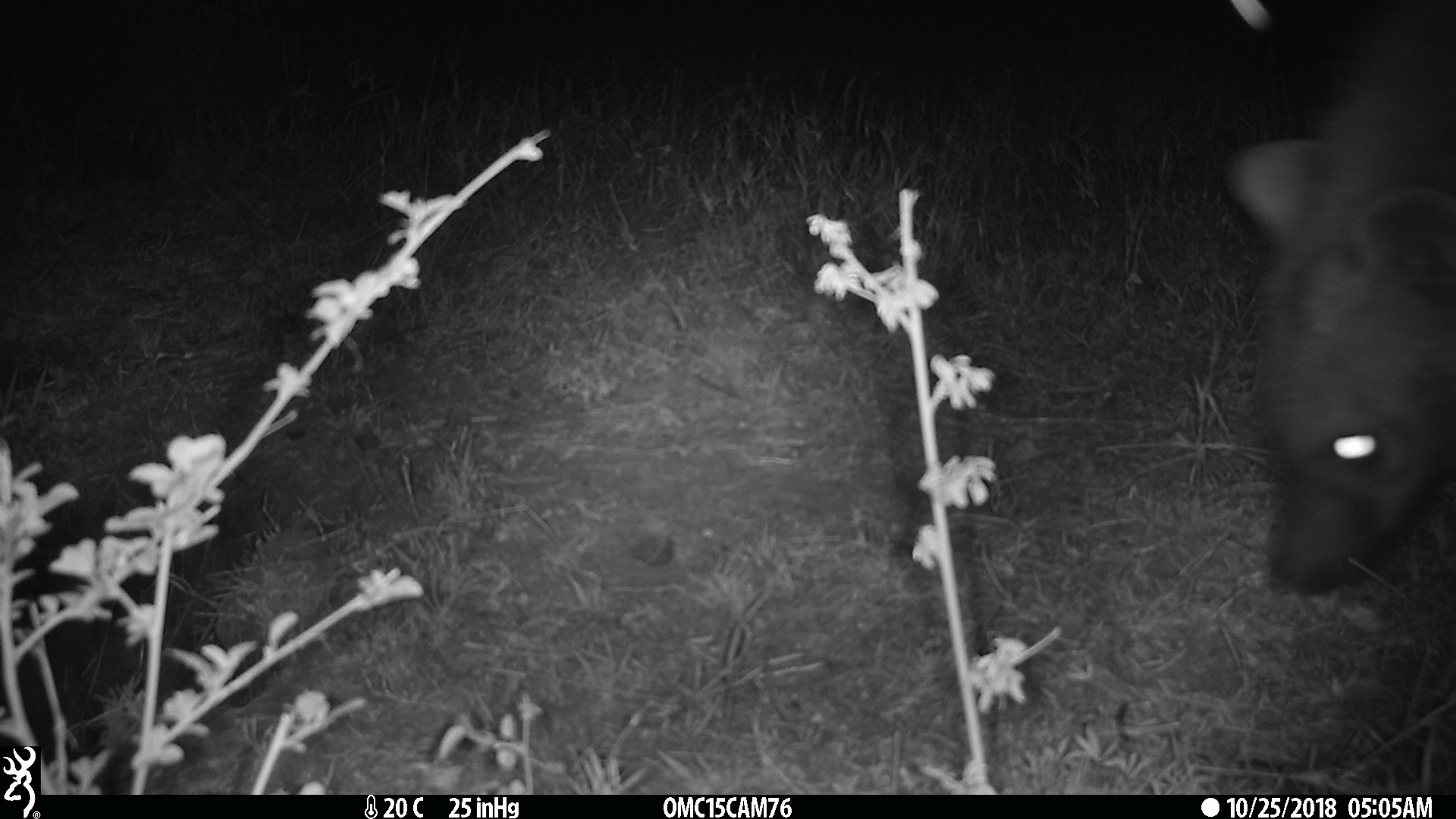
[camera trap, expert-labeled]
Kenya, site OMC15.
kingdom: Animalia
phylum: Chordata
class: Mammalia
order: Carnivora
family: Hyaenidae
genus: Crocuta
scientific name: Crocuta crocuta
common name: spotted hyena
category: hyena spotted